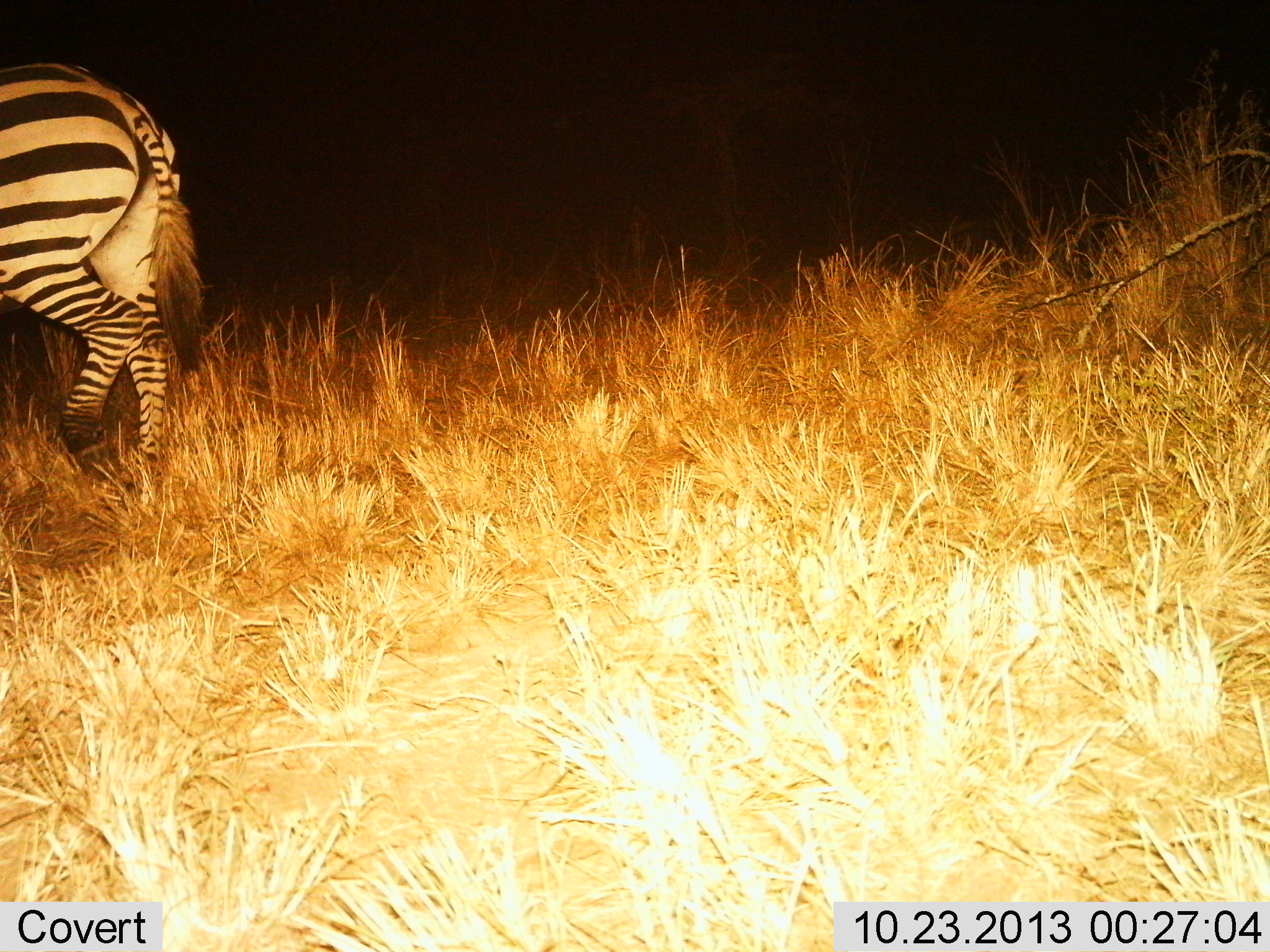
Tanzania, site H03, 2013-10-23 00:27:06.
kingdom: Animalia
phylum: Chordata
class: Mammalia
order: Perissodactyla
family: Equidae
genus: Equus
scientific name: Equus quagga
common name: plains zebra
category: zebra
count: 1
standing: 10%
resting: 0%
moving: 90%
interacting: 0%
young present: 0%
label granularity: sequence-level